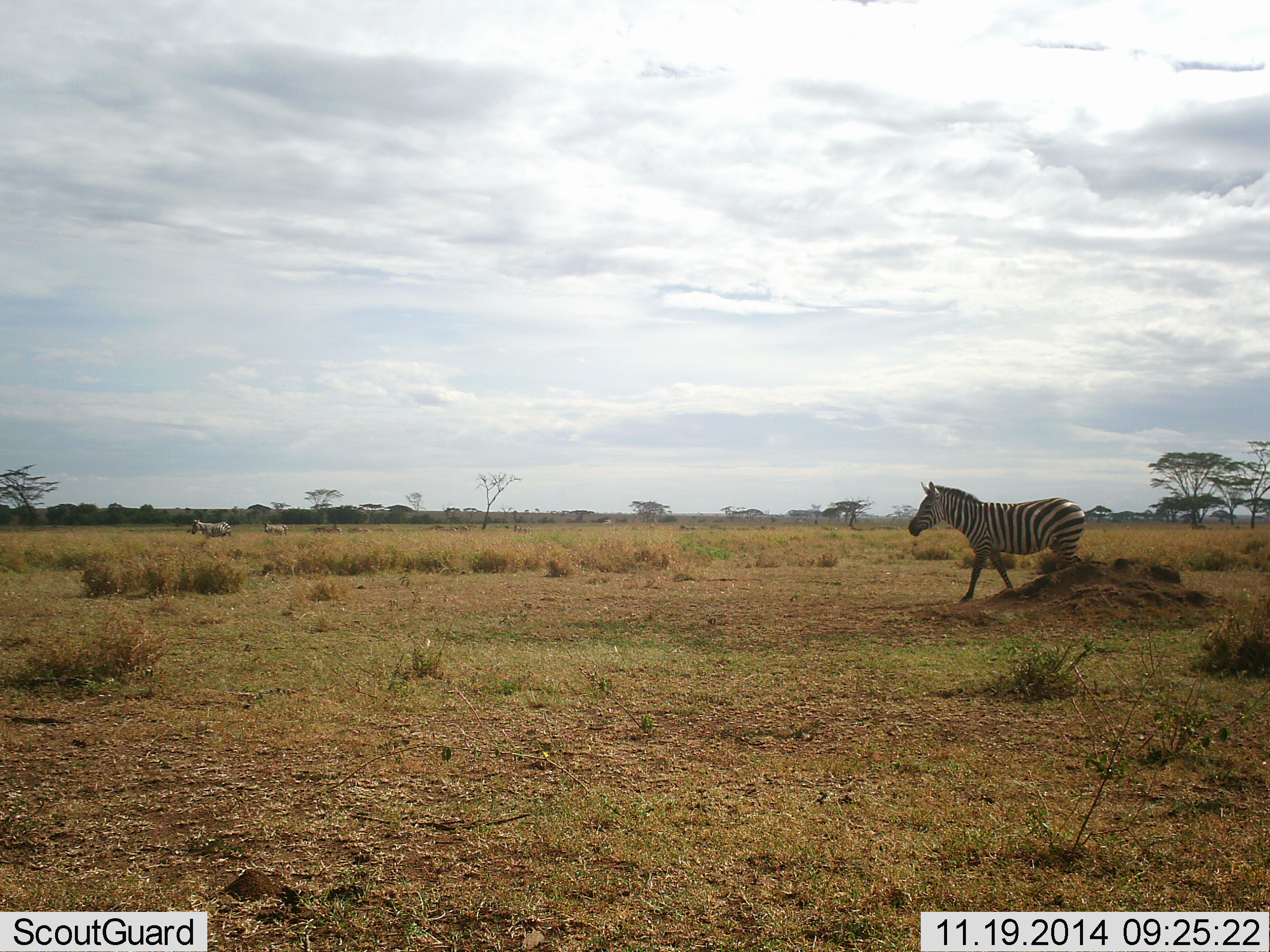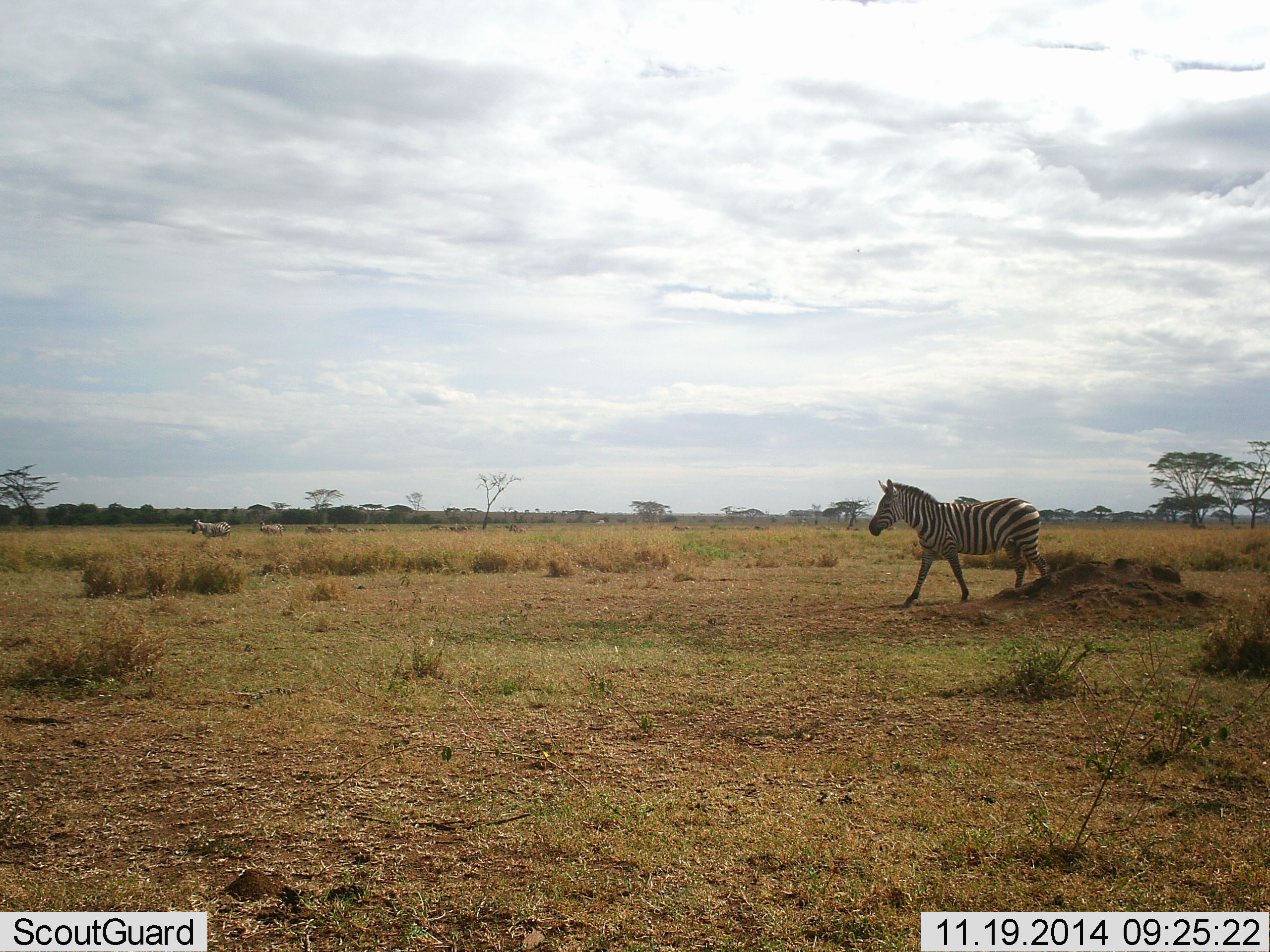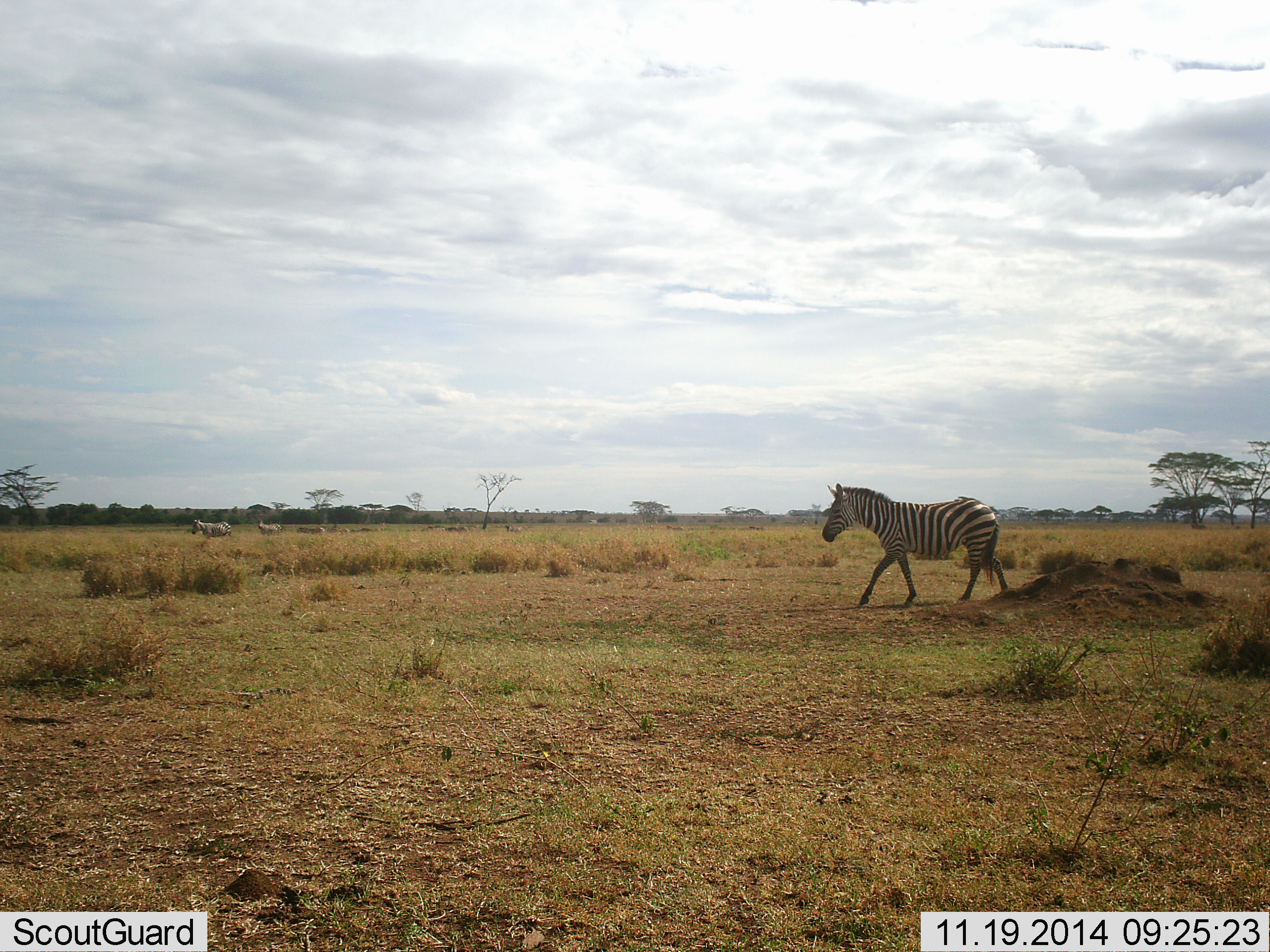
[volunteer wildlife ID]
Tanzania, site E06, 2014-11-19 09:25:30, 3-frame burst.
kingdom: Animalia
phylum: Chordata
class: Mammalia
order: Perissodactyla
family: Equidae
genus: Equus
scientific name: Equus quagga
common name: plains zebra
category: zebra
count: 1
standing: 0%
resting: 0%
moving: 100%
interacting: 0%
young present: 0%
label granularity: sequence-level